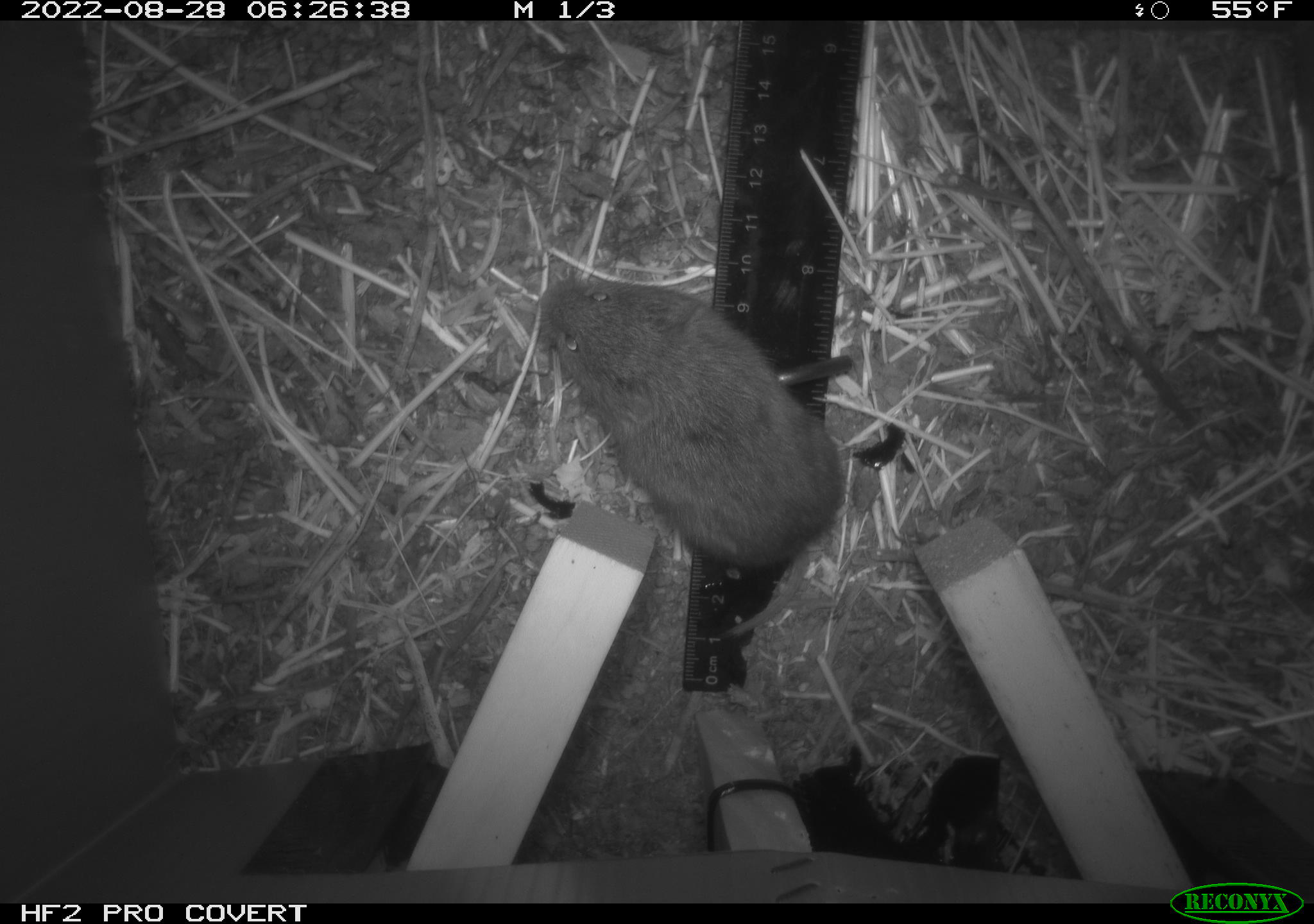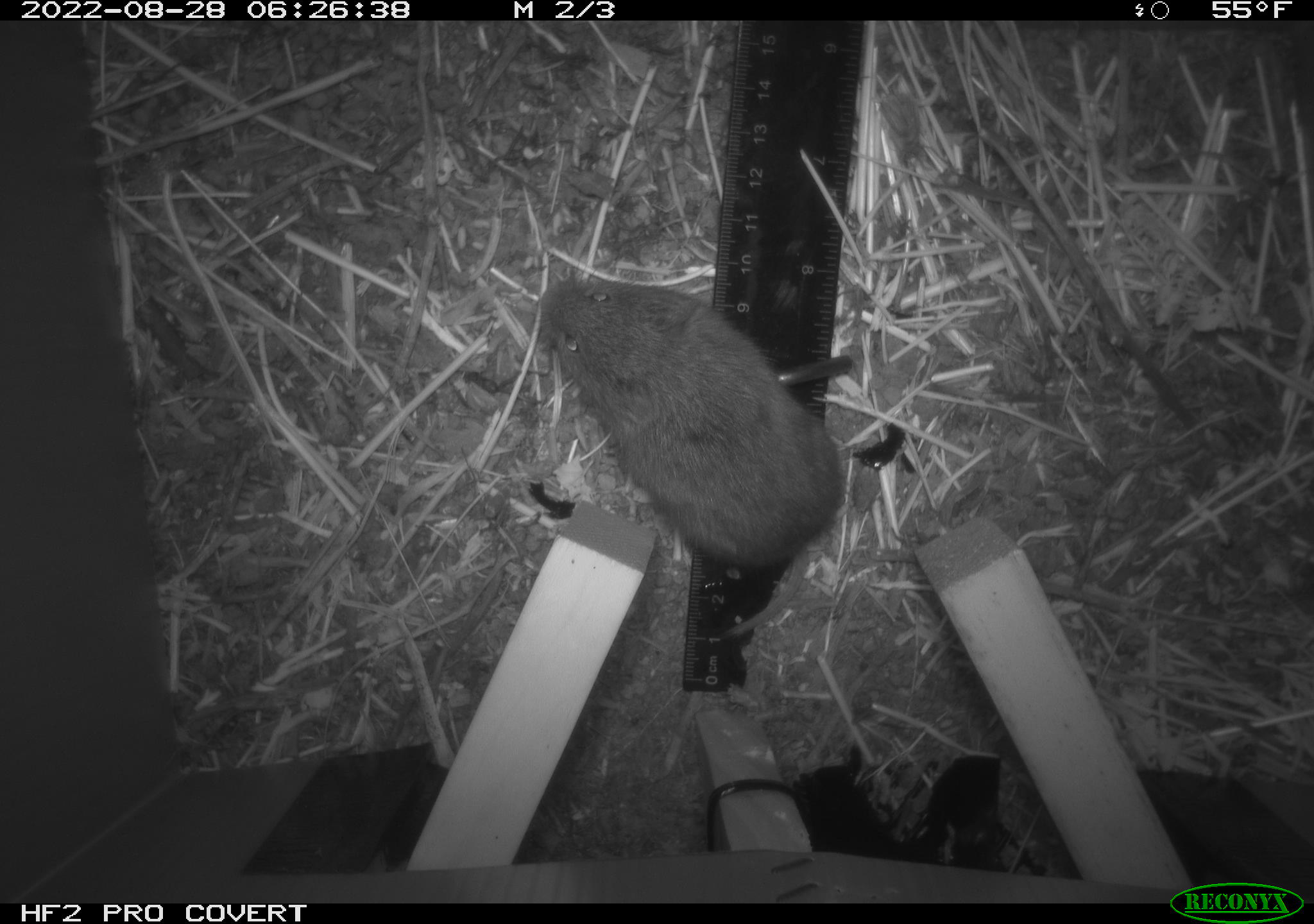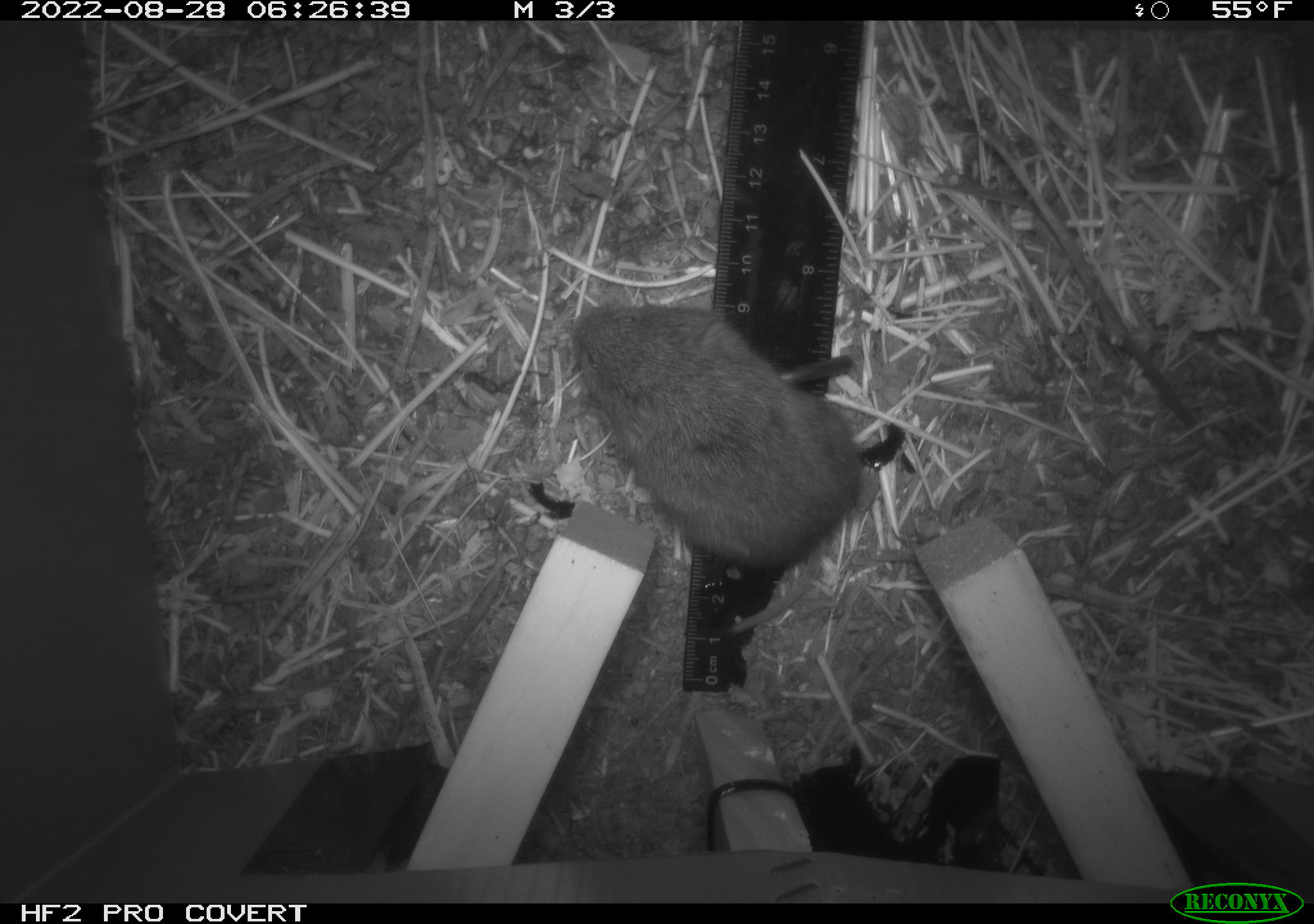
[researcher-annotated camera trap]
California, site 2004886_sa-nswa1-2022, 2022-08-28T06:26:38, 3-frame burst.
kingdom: Animalia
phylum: Chordata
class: Mammalia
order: Rodentia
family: Cricetidae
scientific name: Cricetidae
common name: hamsters, voles, lemmings, and allies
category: cricetidae family